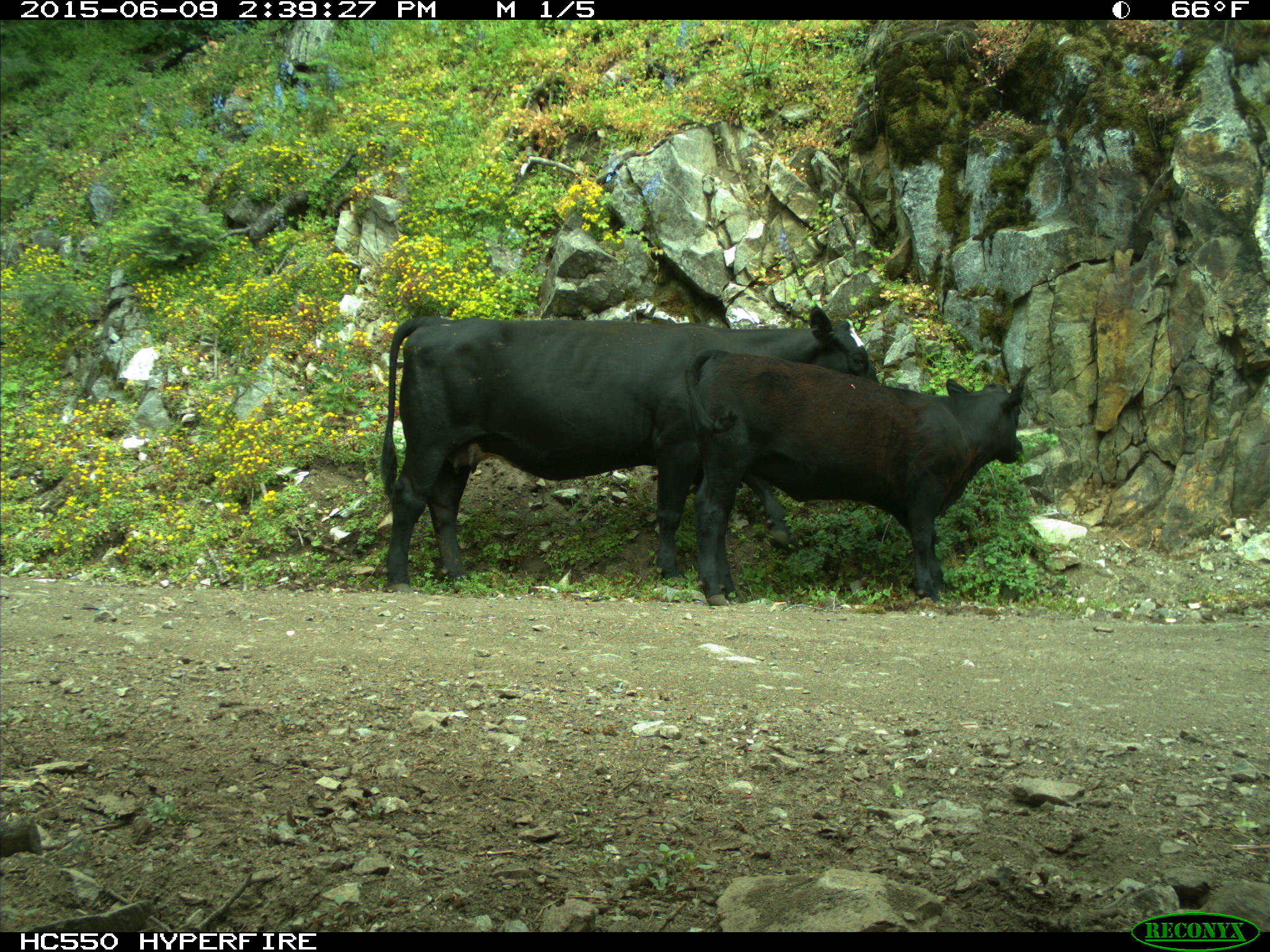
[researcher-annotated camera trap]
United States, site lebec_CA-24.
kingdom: Animalia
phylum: Chordata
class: Mammalia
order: Artiodactyla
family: Bovidae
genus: Bos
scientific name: Bos taurus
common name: domestic cow